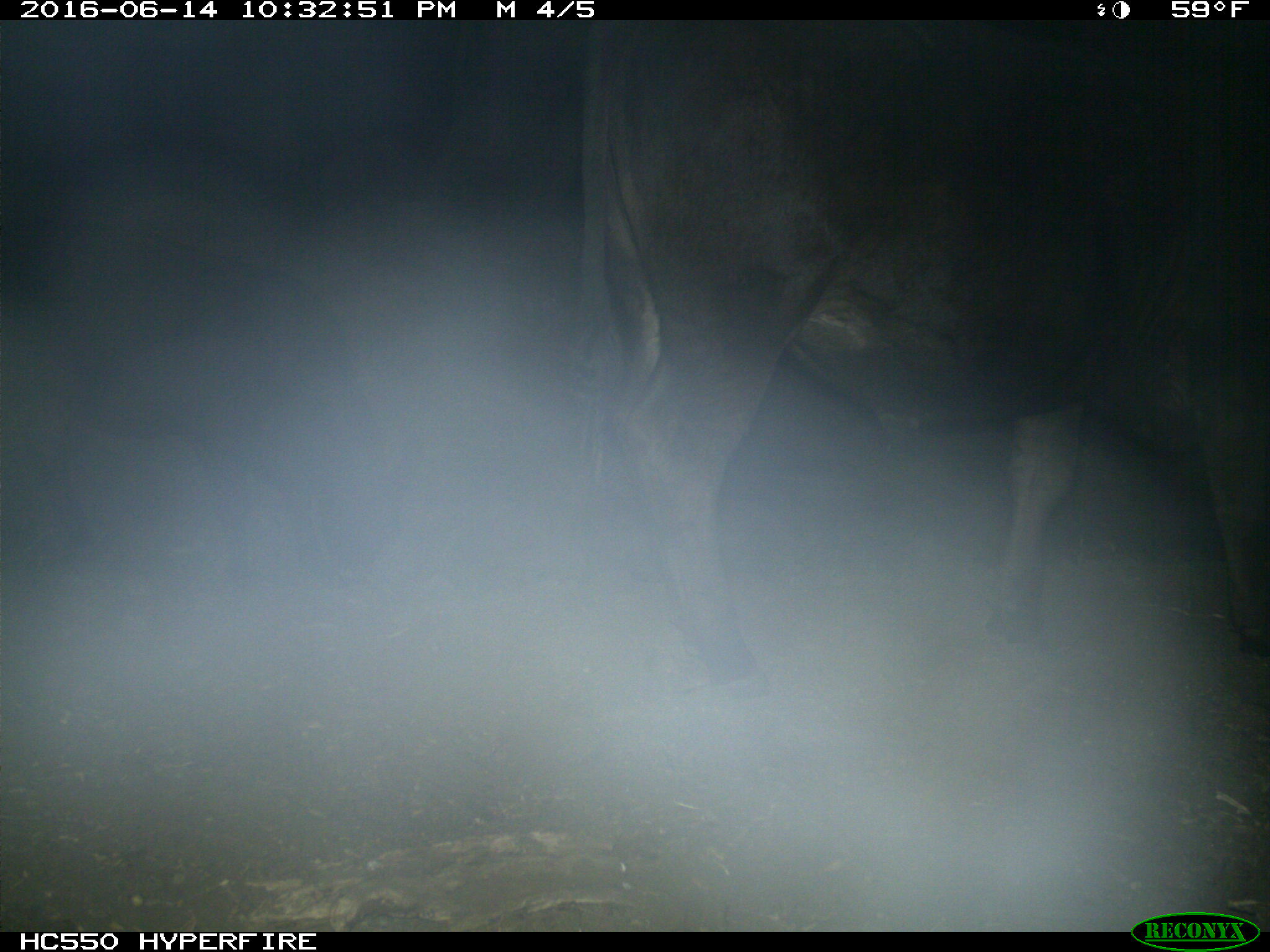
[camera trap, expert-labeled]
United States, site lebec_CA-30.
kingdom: Animalia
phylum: Chordata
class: Mammalia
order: Artiodactyla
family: Bovidae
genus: Bos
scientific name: Bos taurus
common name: domestic cow